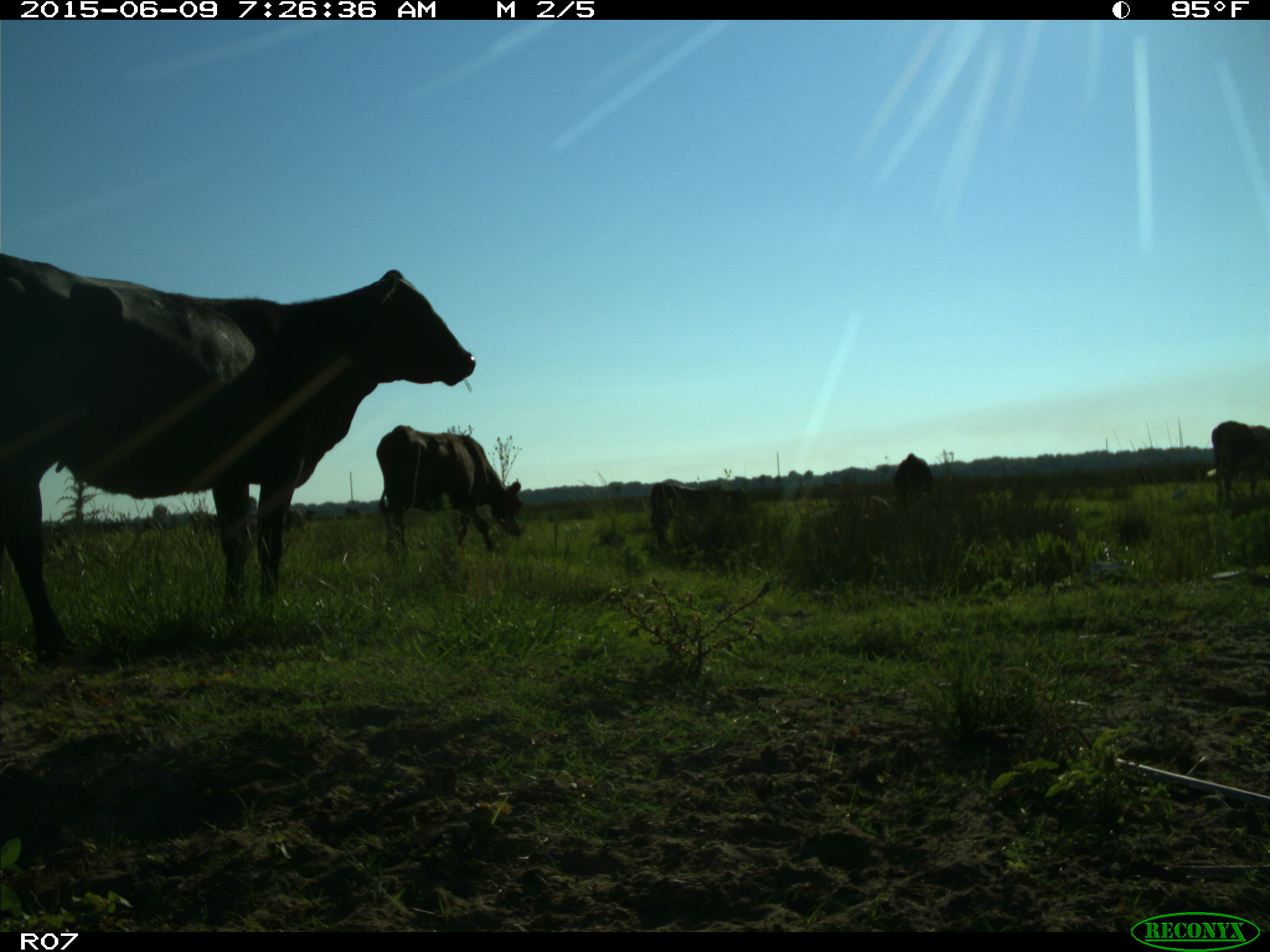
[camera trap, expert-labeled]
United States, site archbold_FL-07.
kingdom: Animalia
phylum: Chordata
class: Mammalia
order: Artiodactyla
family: Bovidae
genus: Bos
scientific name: Bos taurus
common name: domestic cow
Bos taurus (domestic cow).